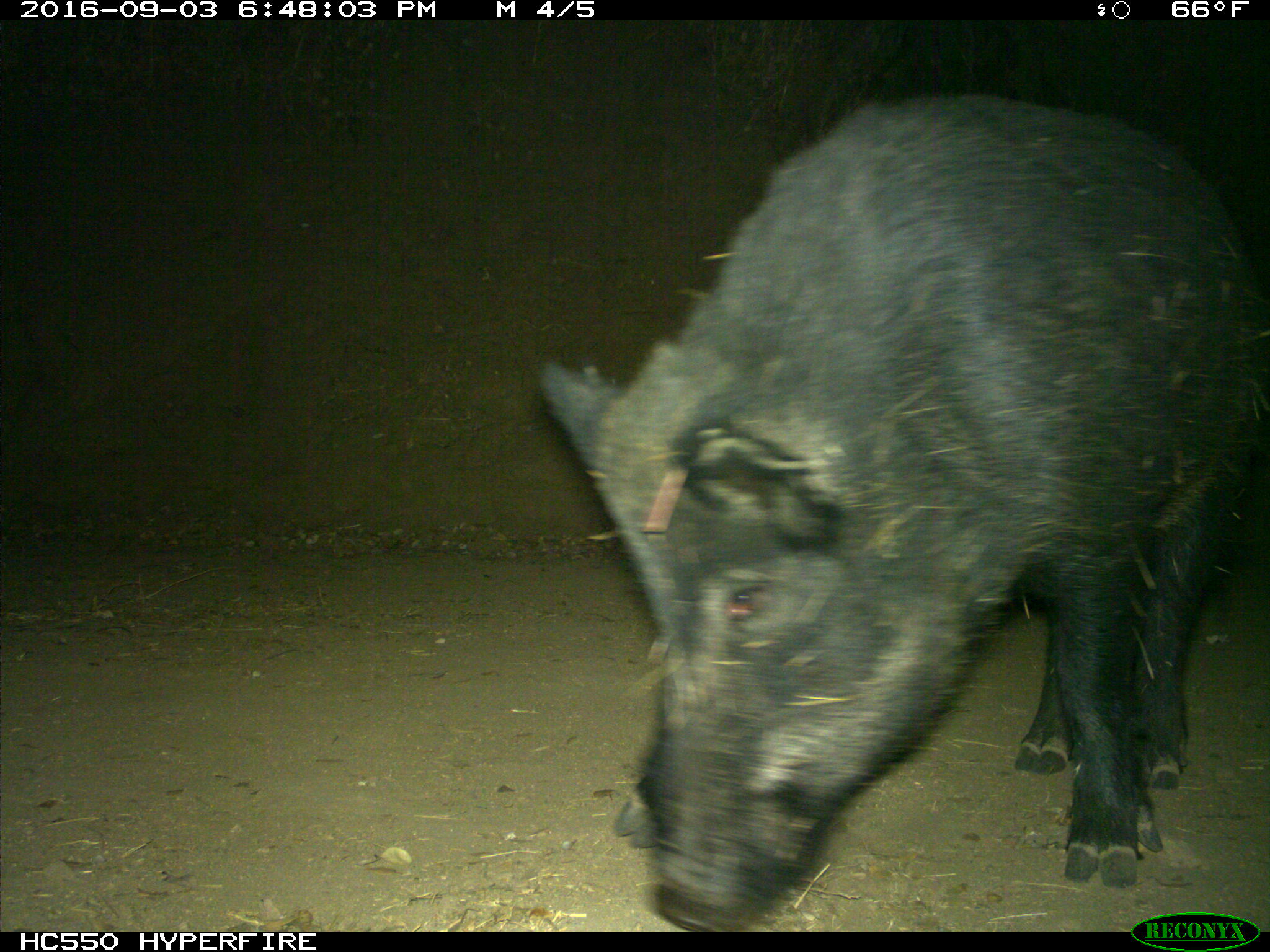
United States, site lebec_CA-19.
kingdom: Animalia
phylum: Chordata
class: Mammalia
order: Artiodactyla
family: Suidae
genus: Sus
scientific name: Sus scrofa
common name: wild boar